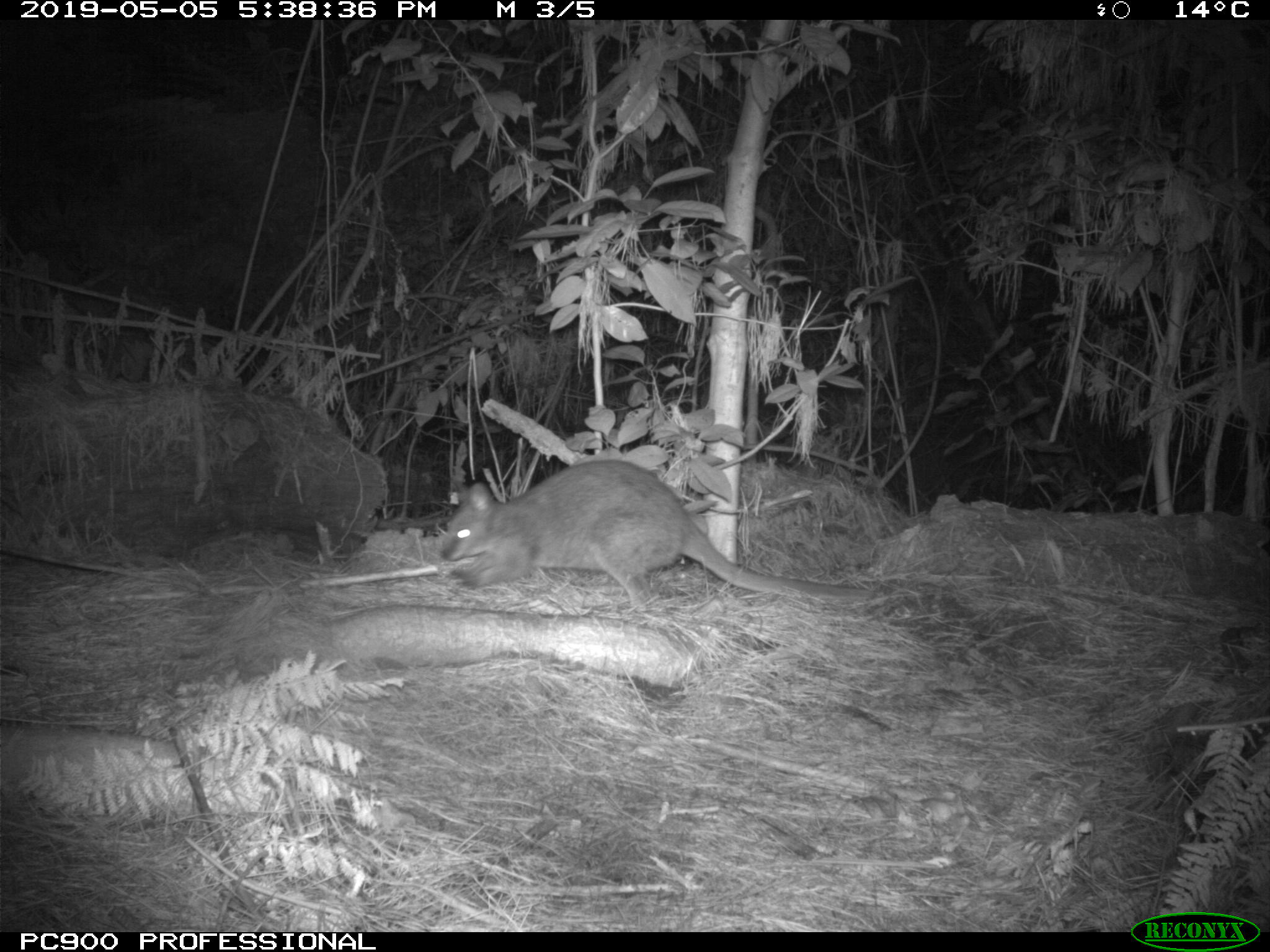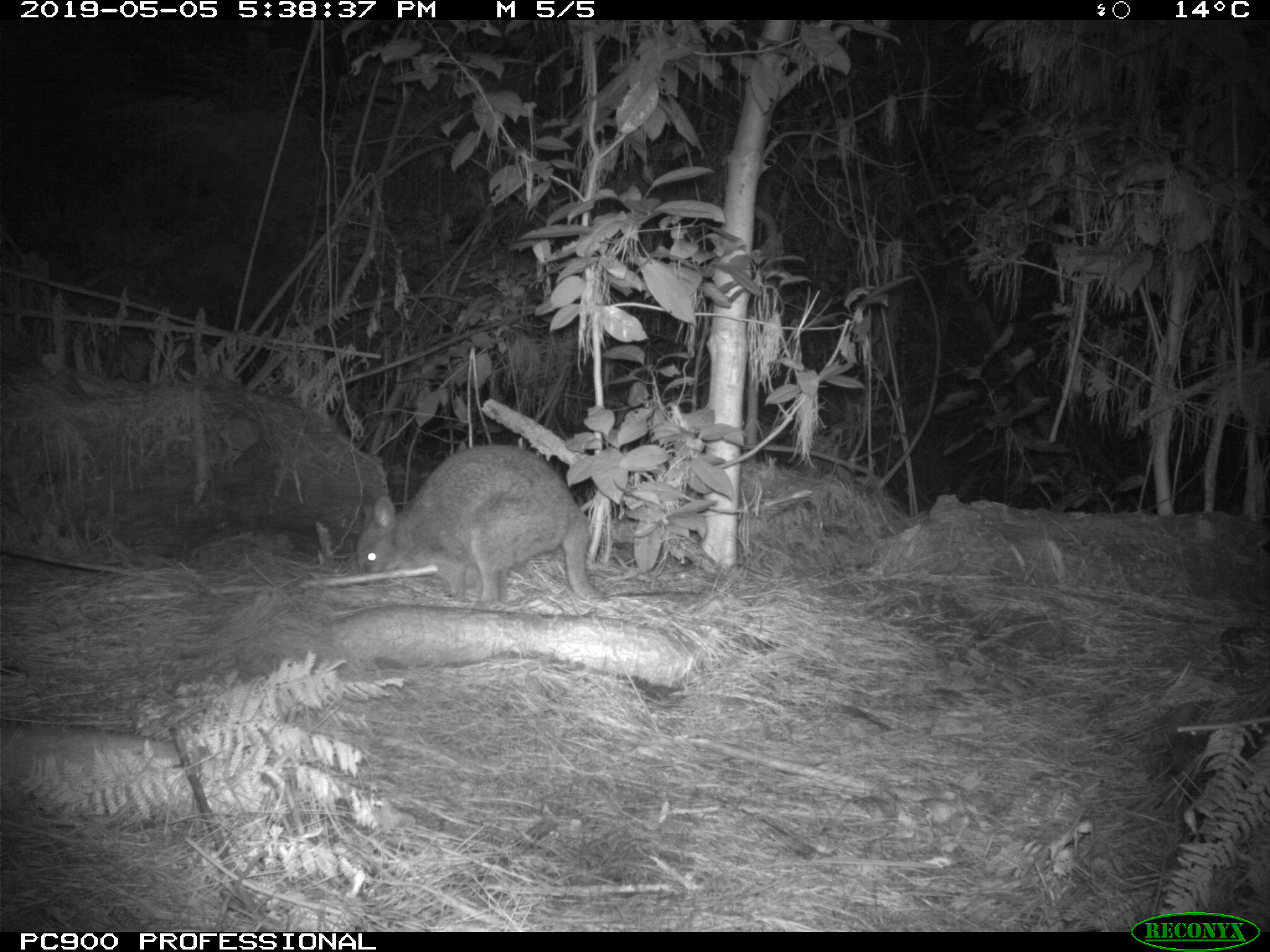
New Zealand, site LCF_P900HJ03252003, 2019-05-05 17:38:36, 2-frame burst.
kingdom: Animalia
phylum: Chordata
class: Mammalia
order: Diprotodontia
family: Macropodidae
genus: Notamacropus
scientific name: Notamacropus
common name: wallaby